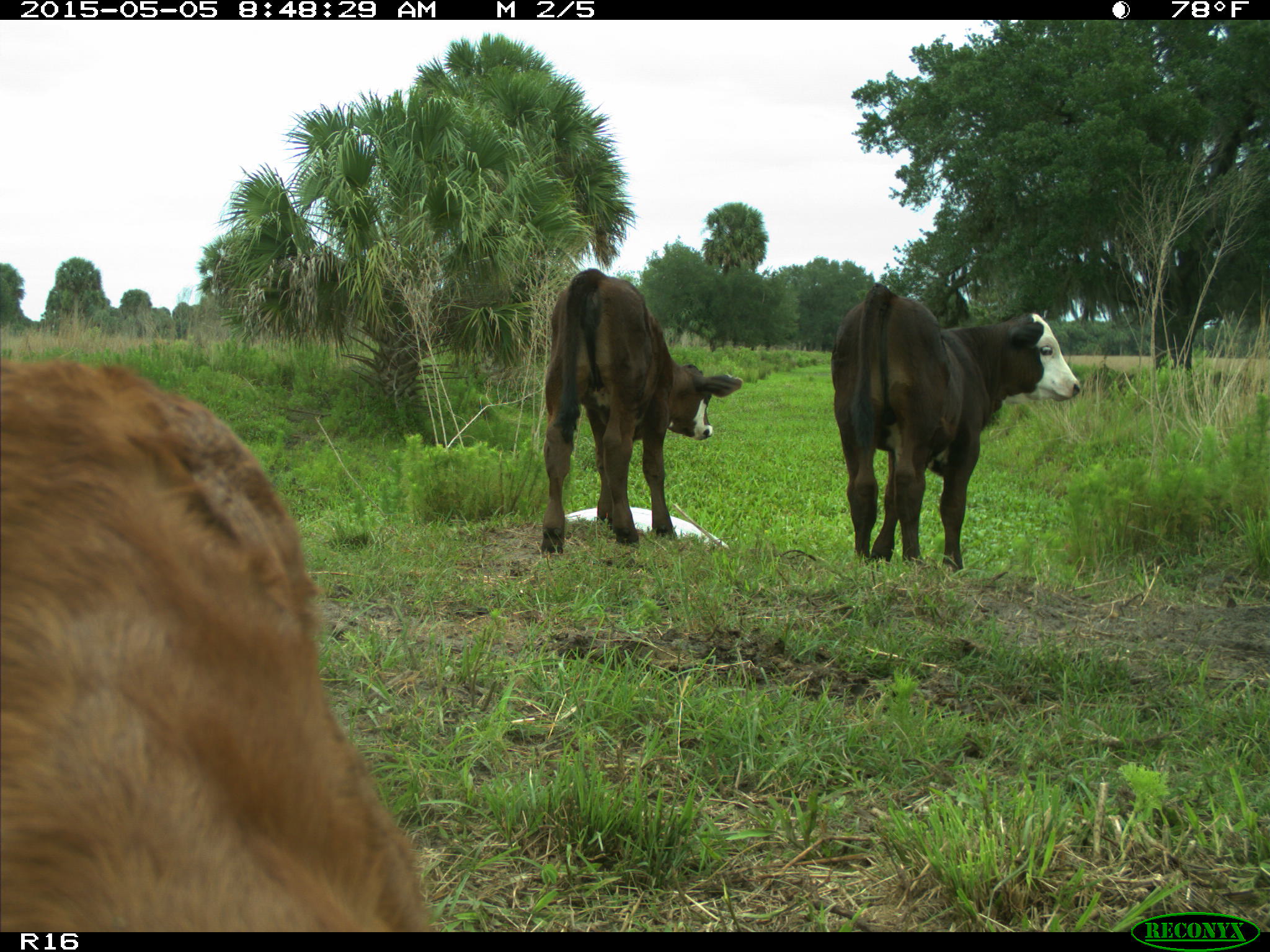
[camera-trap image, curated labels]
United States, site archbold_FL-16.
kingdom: Animalia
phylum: Chordata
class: Mammalia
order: Artiodactyla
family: Bovidae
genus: Bos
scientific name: Bos taurus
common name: domestic cow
Bos taurus (domestic cow).